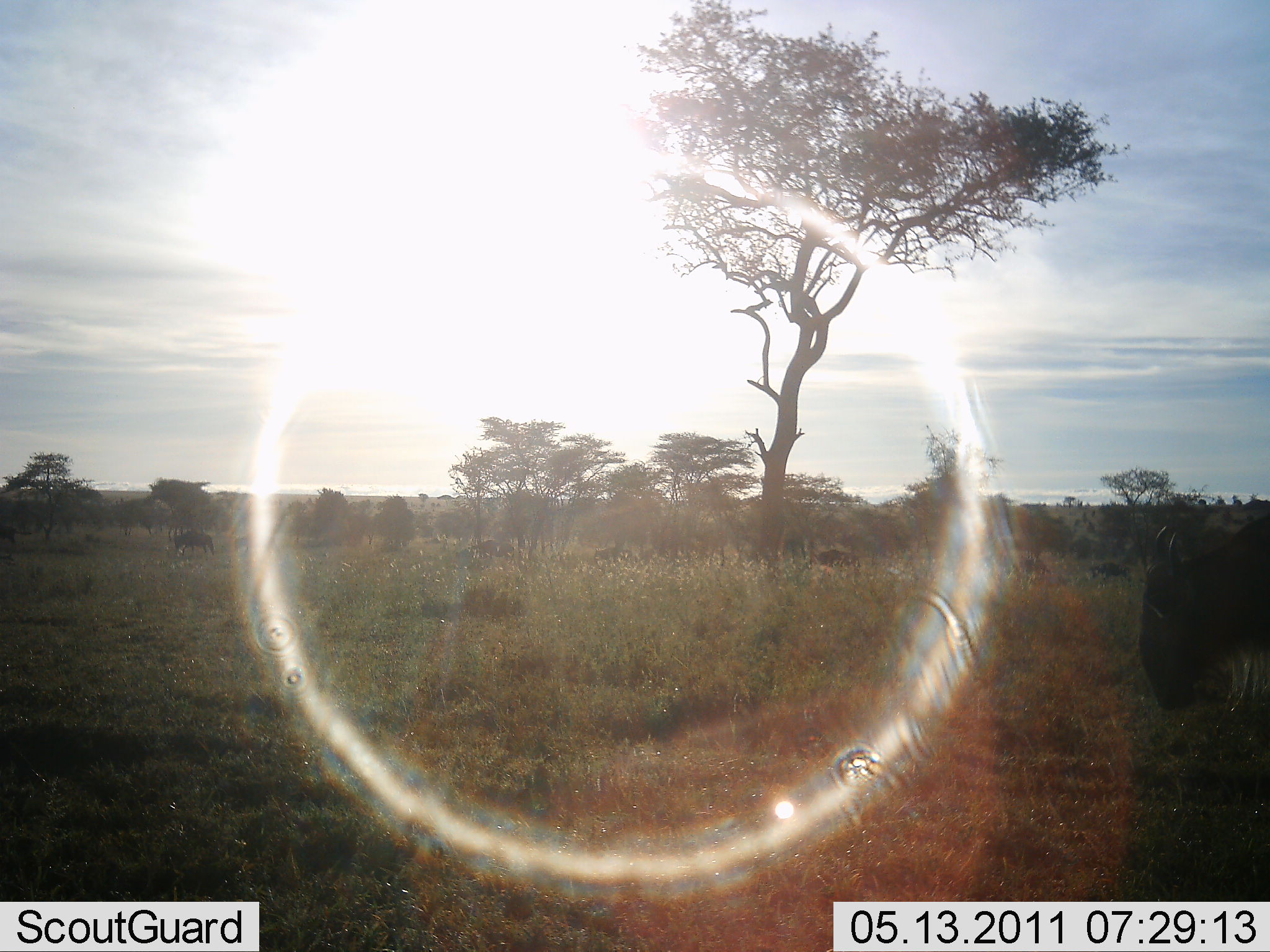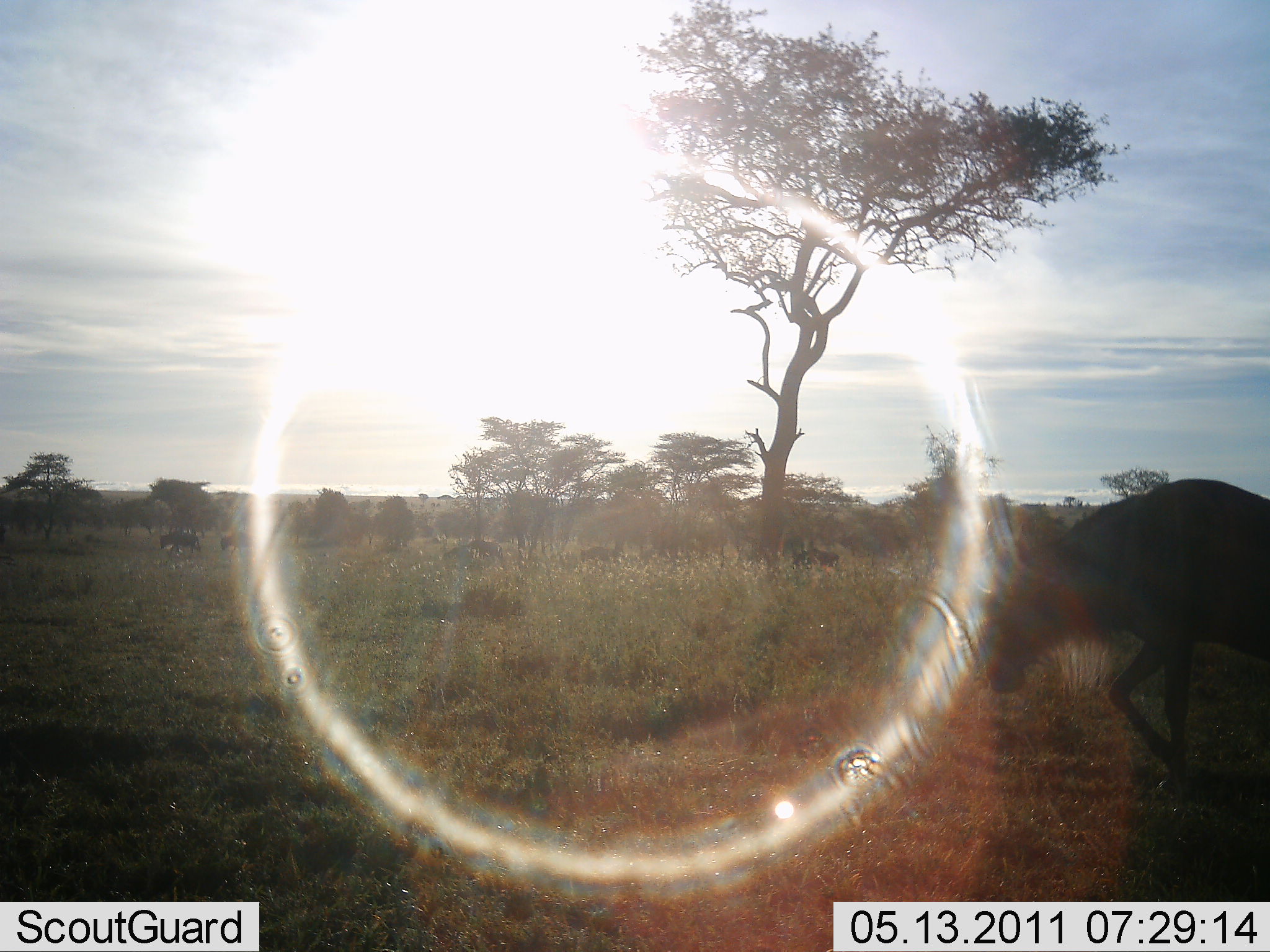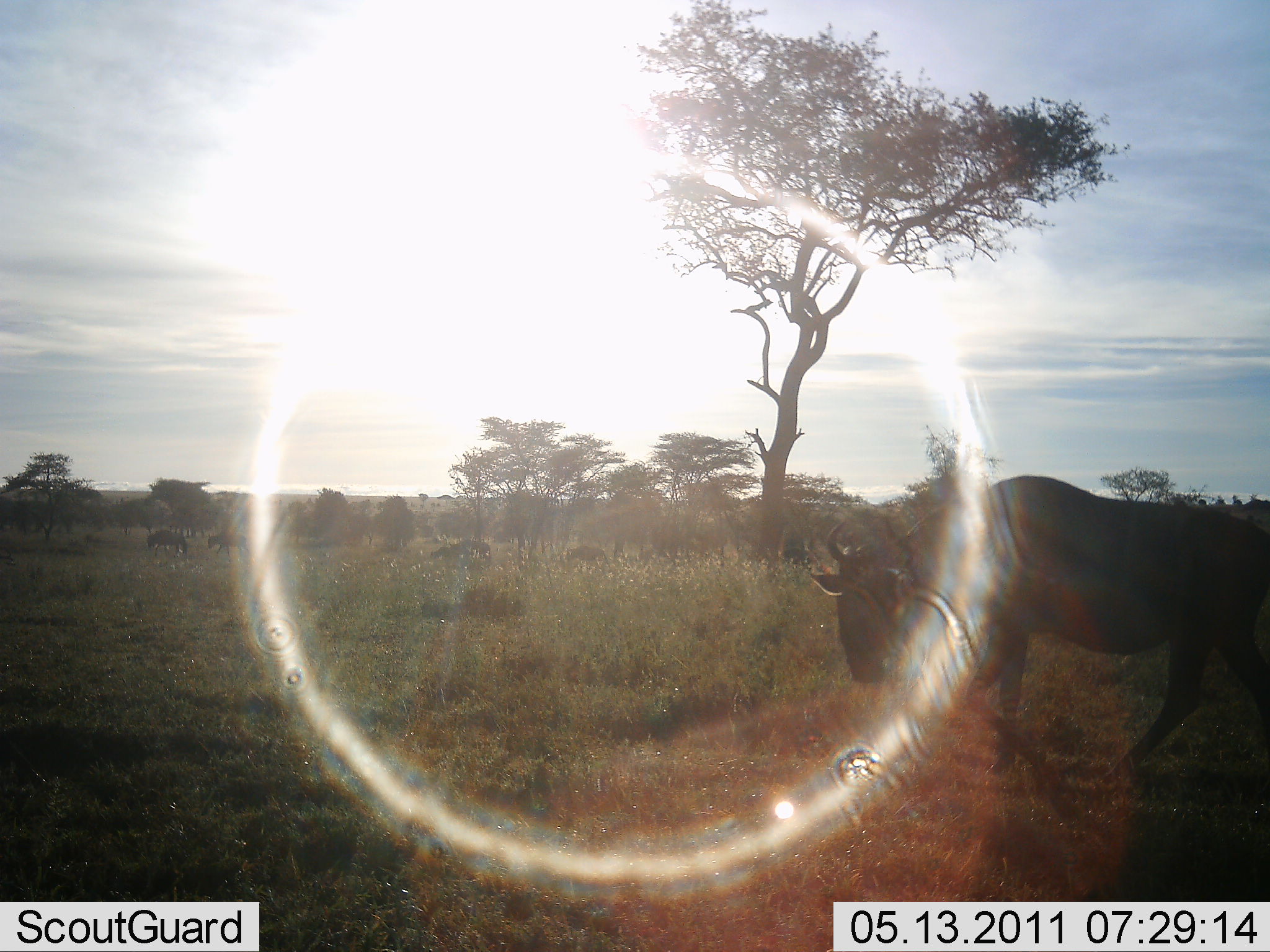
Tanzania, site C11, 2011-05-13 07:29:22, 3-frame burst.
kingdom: Animalia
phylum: Chordata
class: Mammalia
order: Artiodactyla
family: Bovidae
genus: Connochaetes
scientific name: Connochaetes taurinus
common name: blue wildebeest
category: wildebeest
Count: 10.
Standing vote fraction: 0%.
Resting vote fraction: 0%.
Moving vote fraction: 100%.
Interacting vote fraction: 0%.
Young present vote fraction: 0%.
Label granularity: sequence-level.